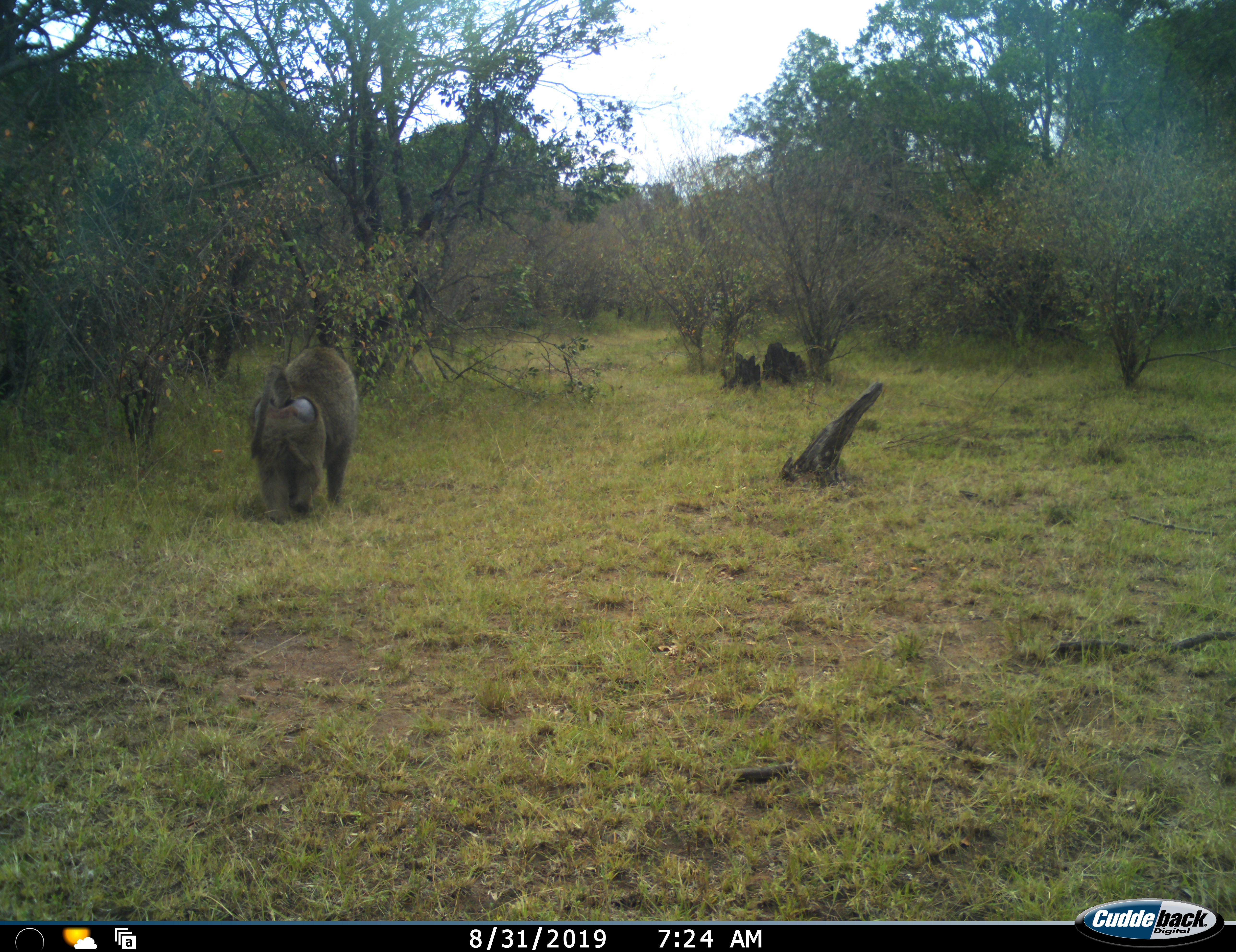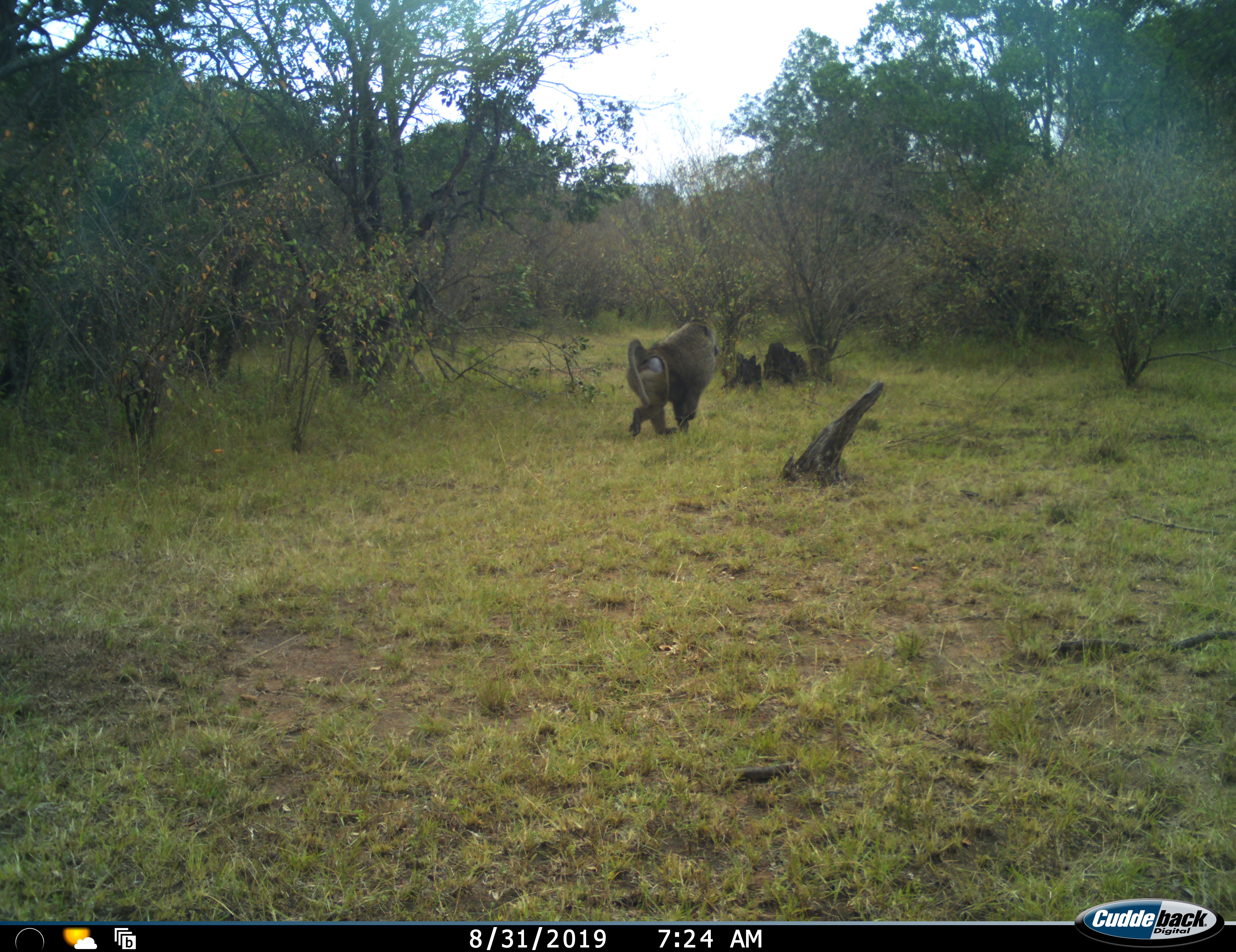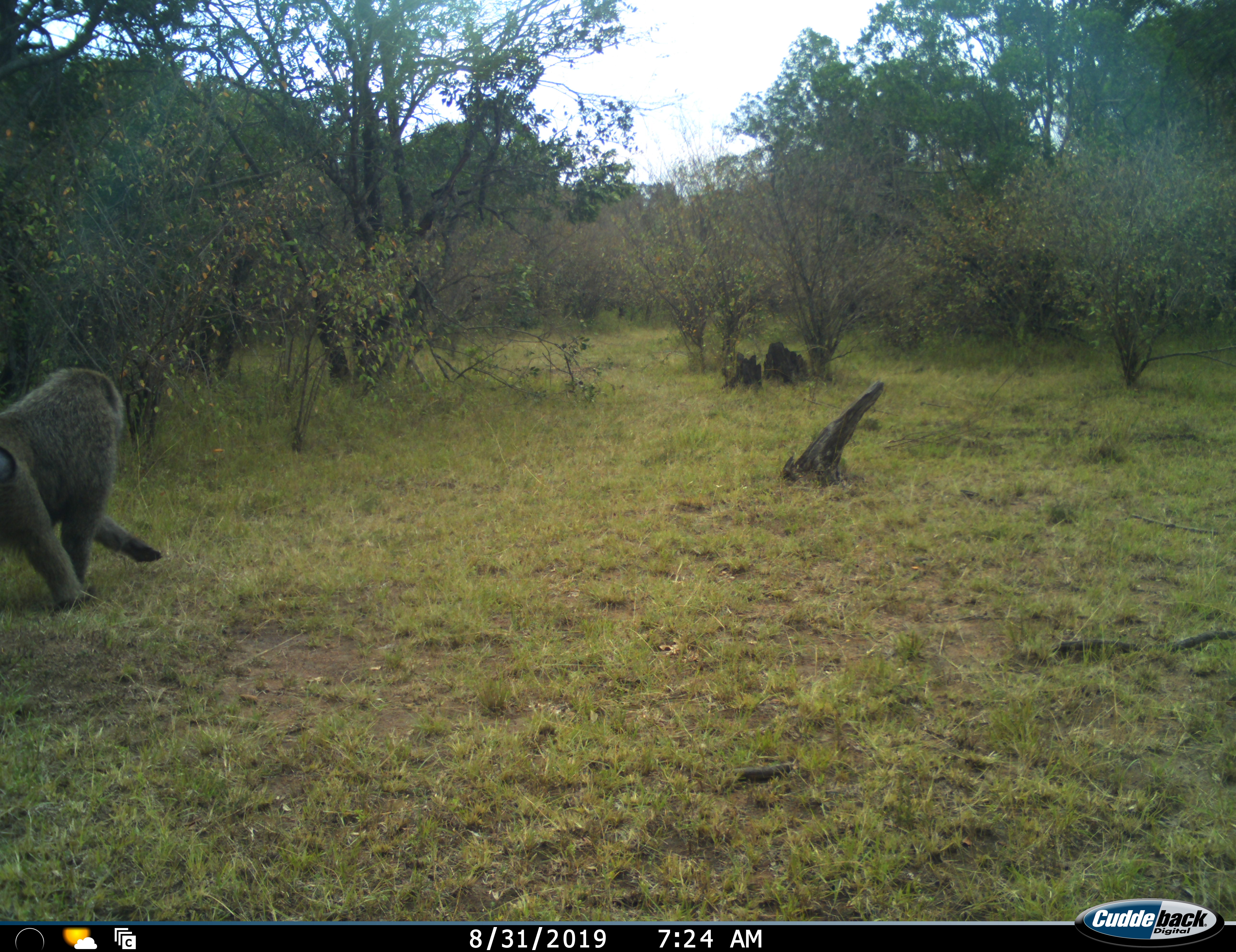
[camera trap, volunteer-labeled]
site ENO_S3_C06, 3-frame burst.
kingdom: Animalia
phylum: Chordata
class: Mammalia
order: Primates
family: Cercopithecidae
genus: Papio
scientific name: Papio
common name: baboon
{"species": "baboon (Papio)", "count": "1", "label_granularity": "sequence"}